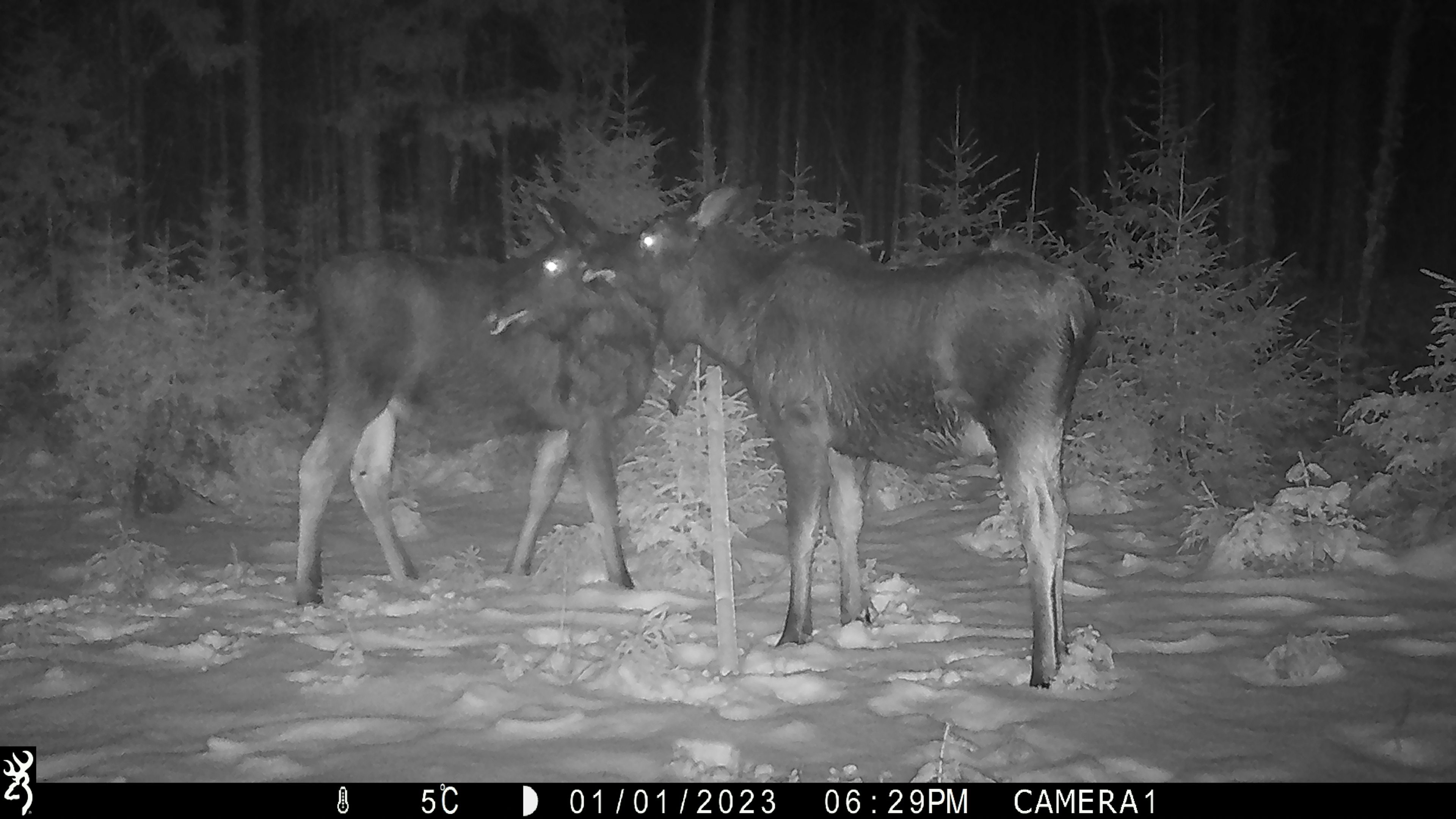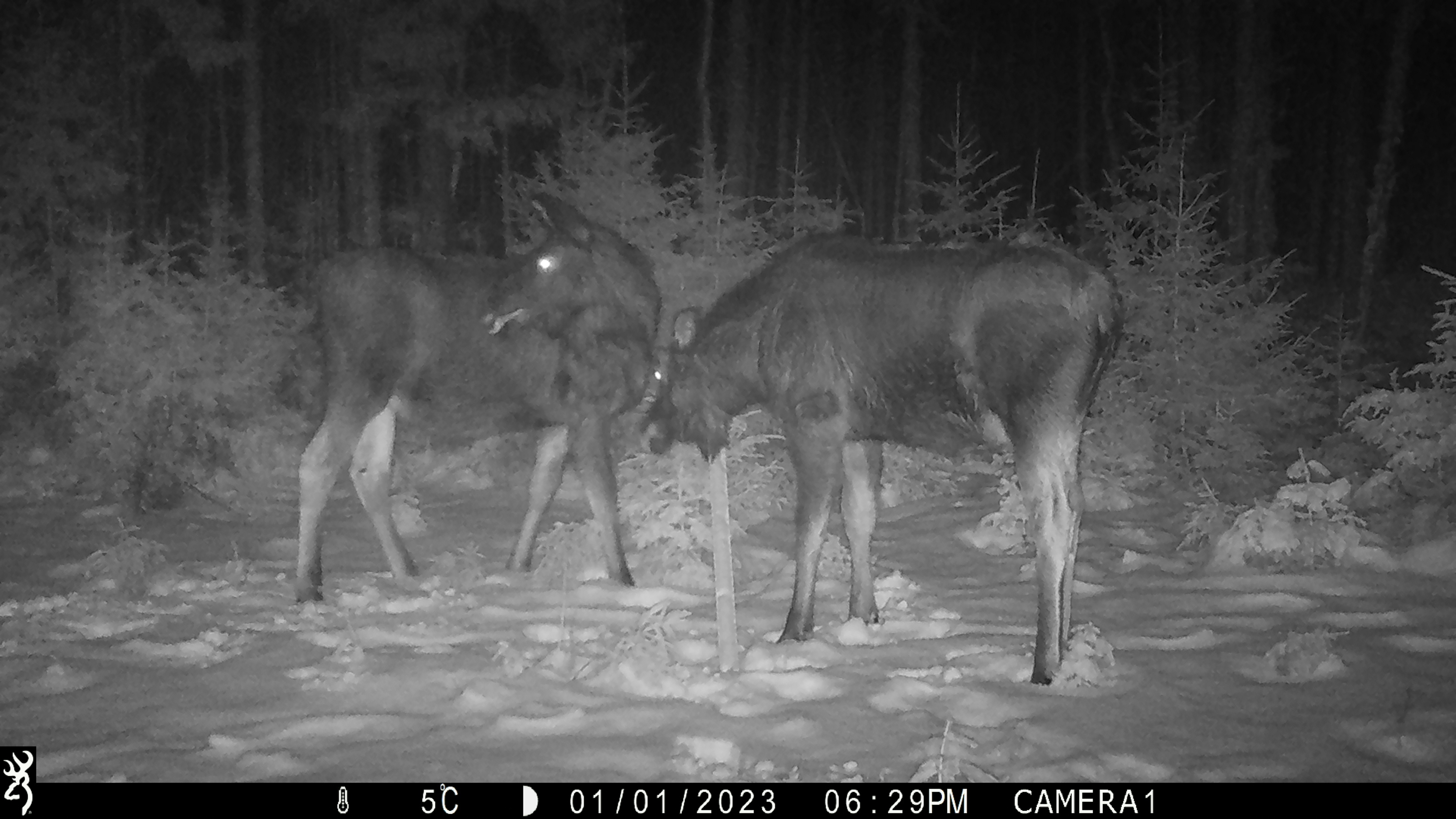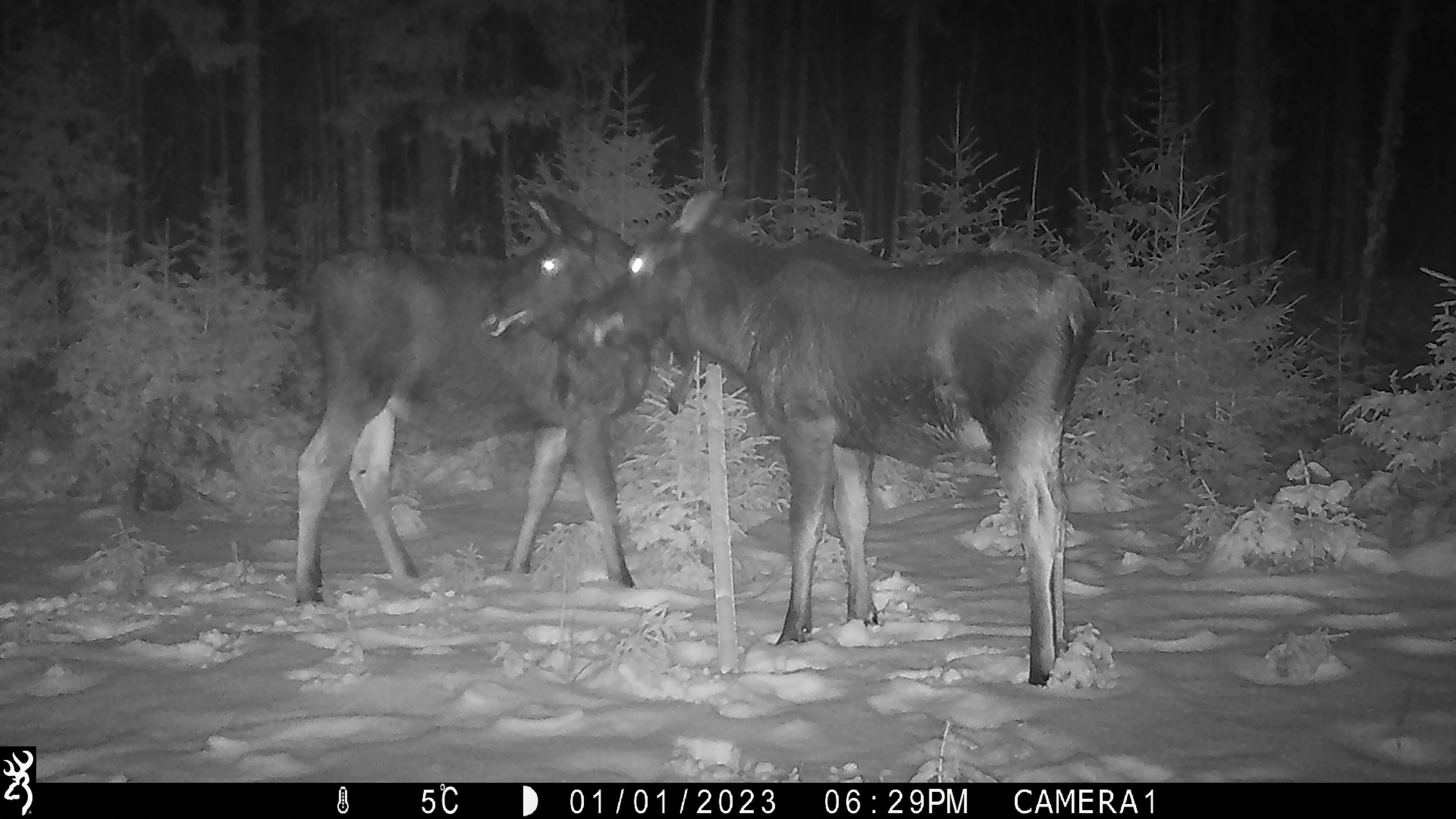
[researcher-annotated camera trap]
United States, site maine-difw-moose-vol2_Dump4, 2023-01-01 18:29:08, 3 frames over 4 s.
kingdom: Animalia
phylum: Chordata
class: Mammalia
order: Artiodactyla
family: Cervidae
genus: Alces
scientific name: Alces alces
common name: moose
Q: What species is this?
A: Moose (Alces alces).